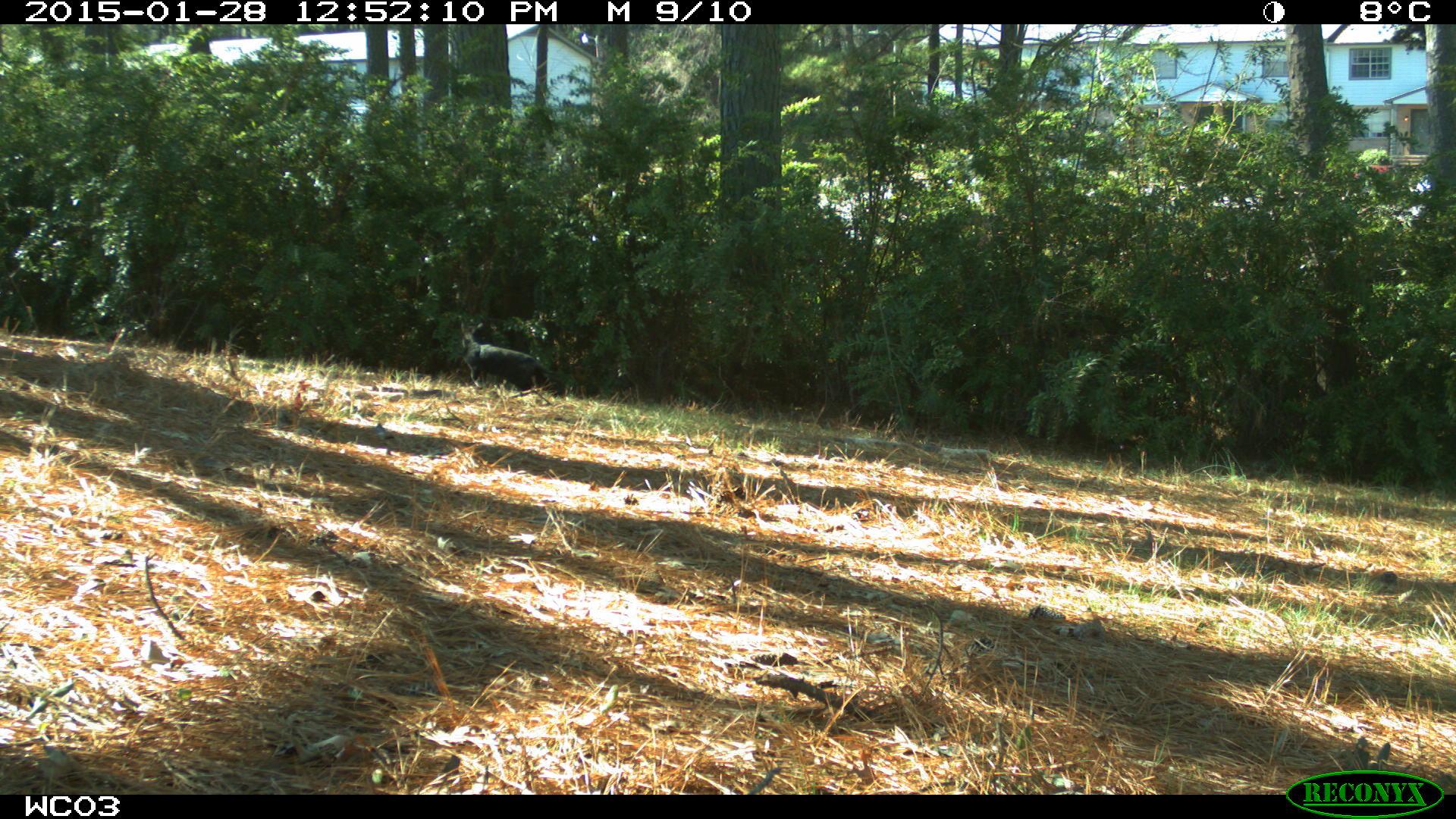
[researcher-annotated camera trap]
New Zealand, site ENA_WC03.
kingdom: Animalia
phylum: Chordata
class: Mammalia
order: Carnivora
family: Felidae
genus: Felis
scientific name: Felis catus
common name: domestic cat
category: cat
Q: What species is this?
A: Cat (domestic cat) (Felis catus).